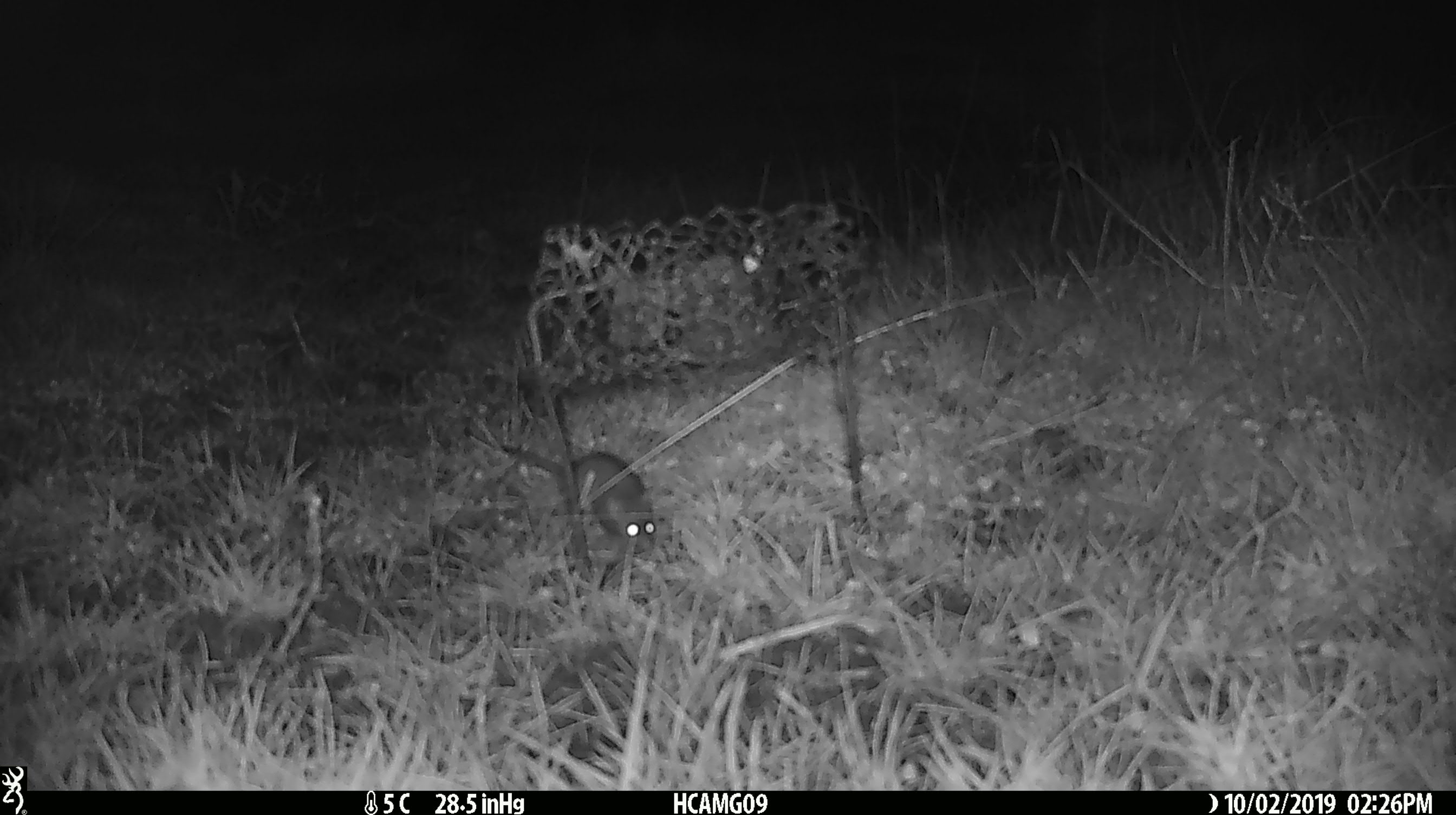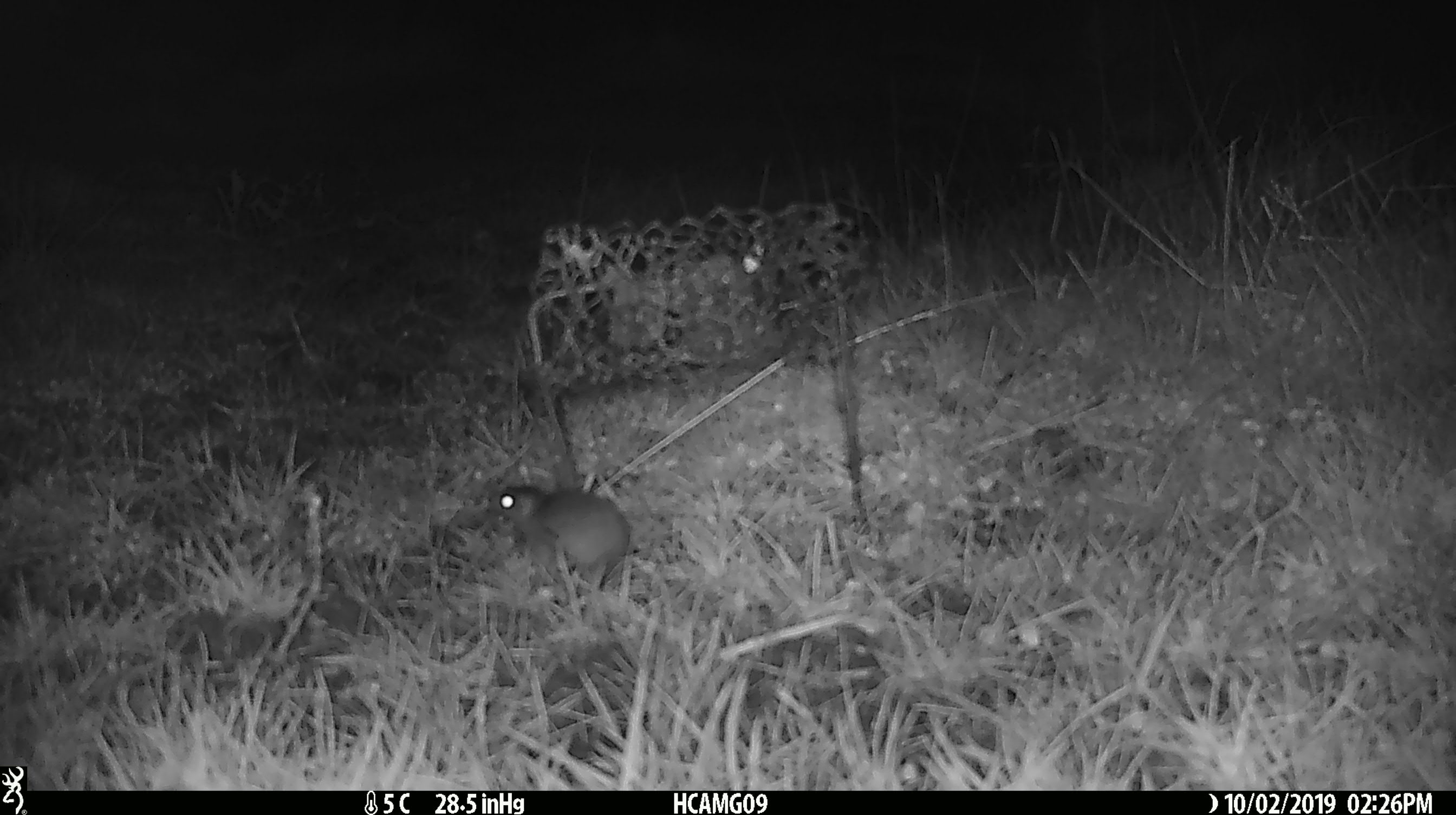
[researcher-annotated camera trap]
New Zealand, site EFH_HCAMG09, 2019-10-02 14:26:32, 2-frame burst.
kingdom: Animalia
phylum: Chordata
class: Mammalia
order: Rodentia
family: Muridae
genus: Mus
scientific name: Mus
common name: mouse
Mouse (Mus).